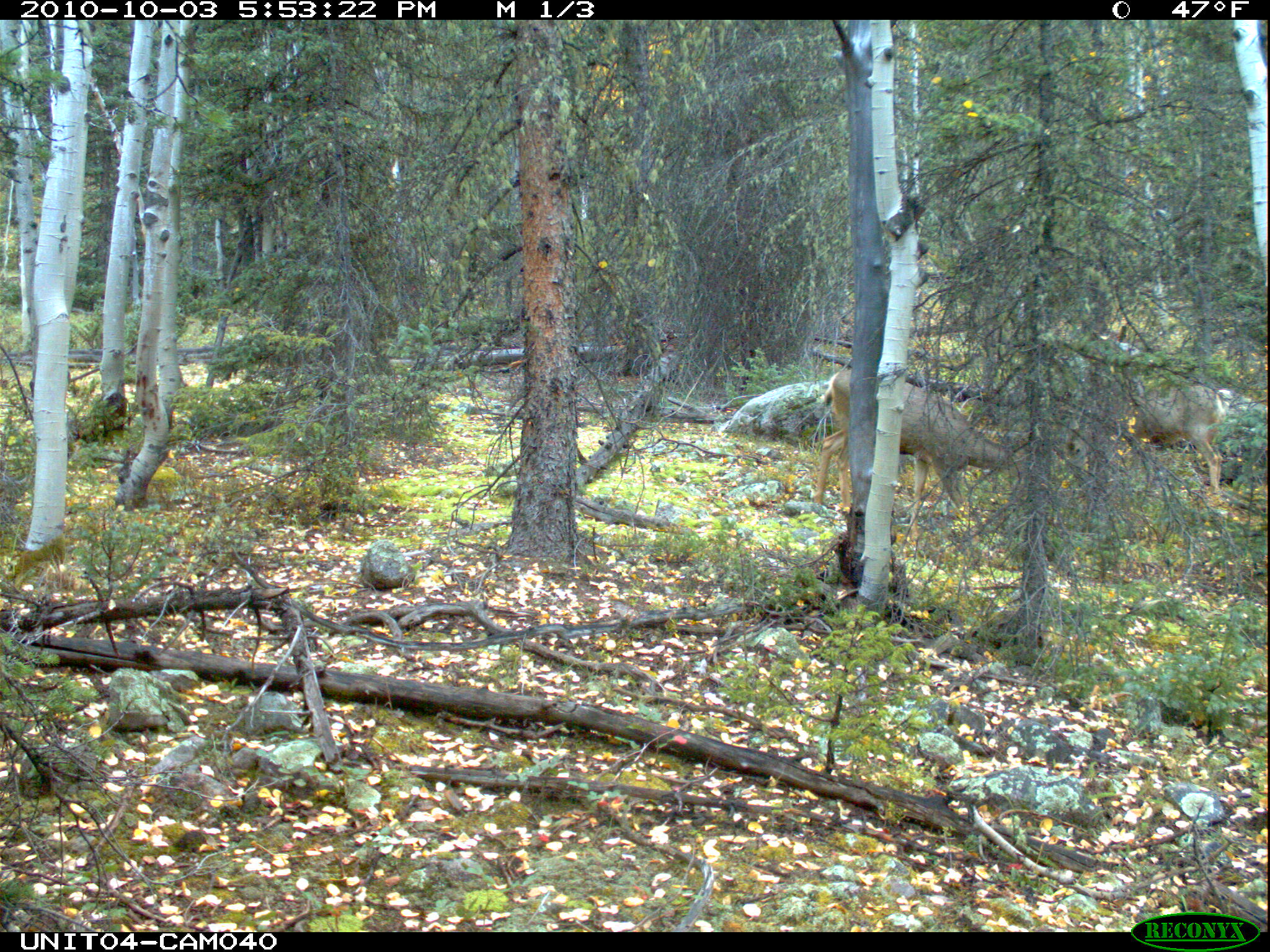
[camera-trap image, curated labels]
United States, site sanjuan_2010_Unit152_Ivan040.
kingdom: Animalia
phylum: Chordata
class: Mammalia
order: Artiodactyla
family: Cervidae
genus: Odocoileus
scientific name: Odocoileus hemionus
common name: mule deer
Odocoileus hemionus (mule deer).